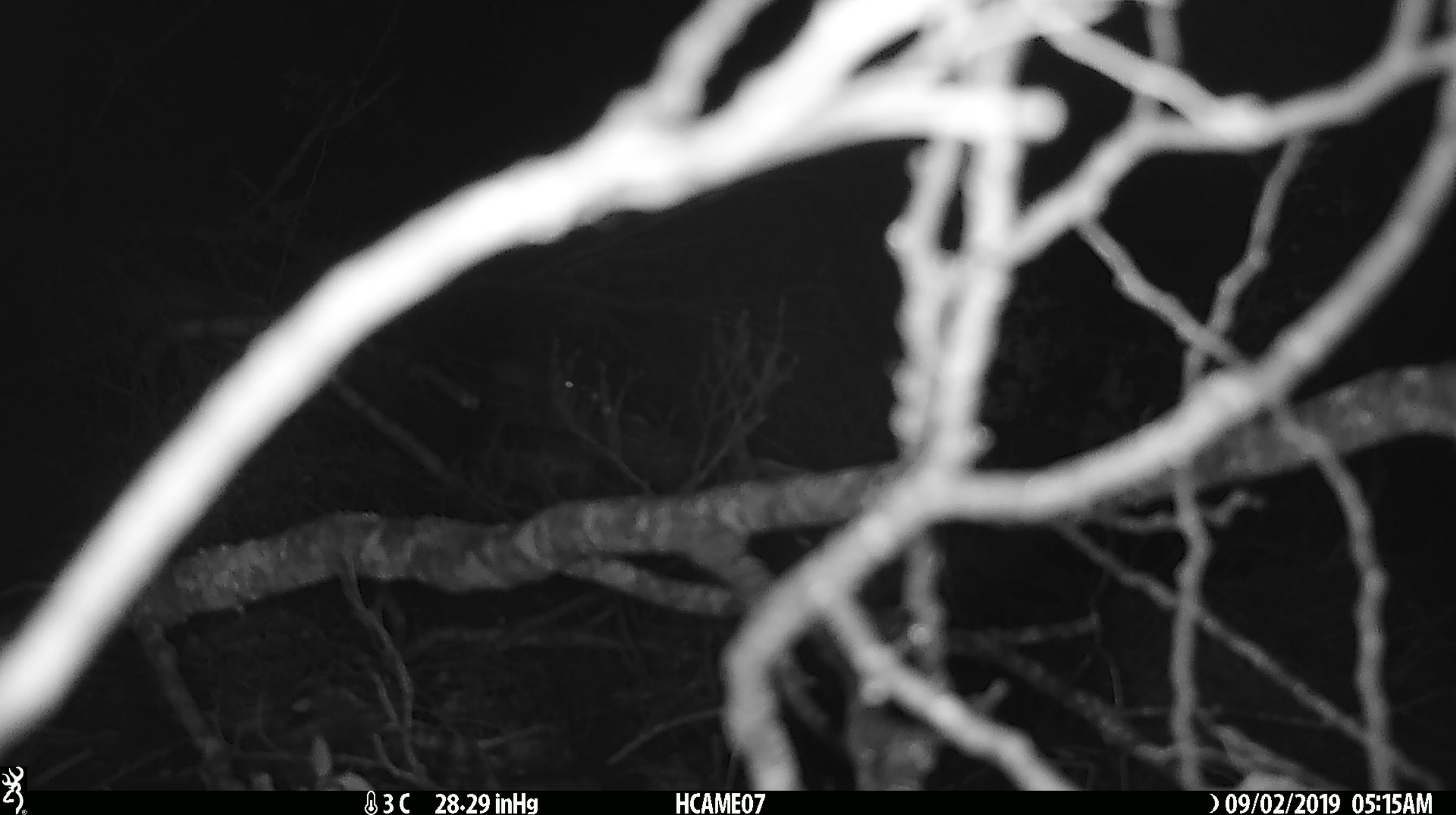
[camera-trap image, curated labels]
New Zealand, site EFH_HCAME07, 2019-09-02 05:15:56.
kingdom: Animalia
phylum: Chordata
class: Mammalia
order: Rodentia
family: Muridae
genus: Mus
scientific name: Mus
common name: mouse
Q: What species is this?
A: Mouse (Mus).